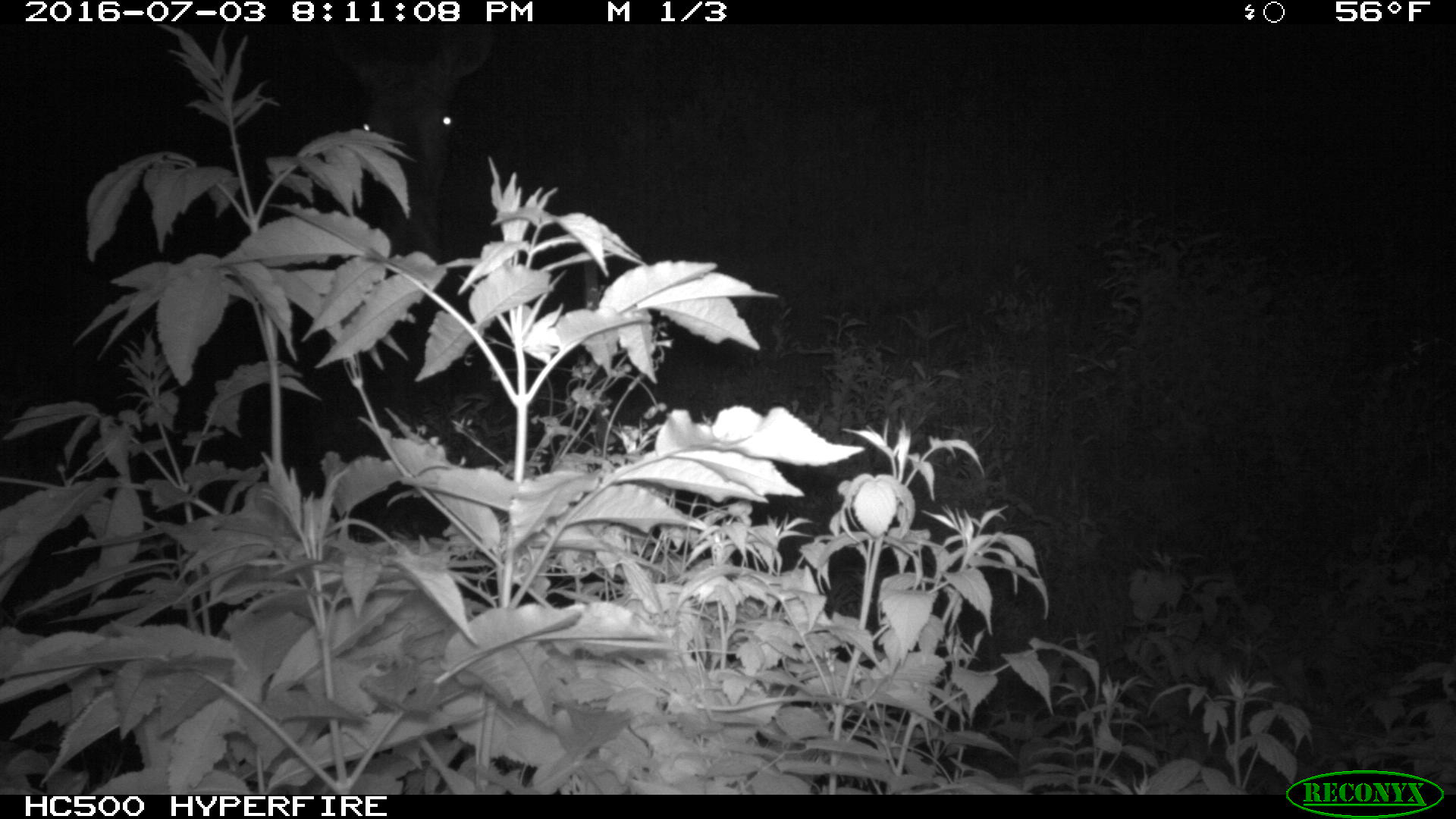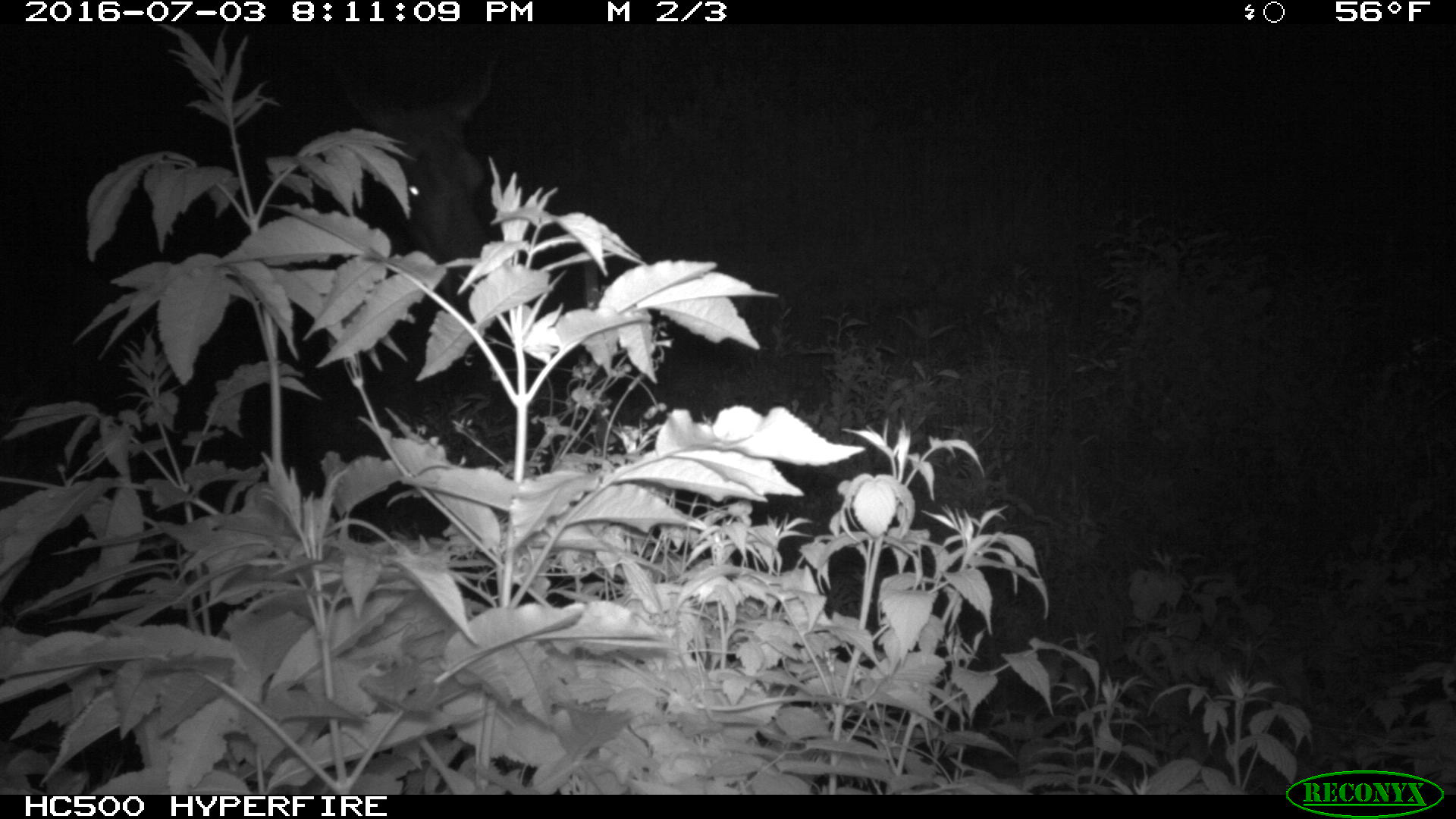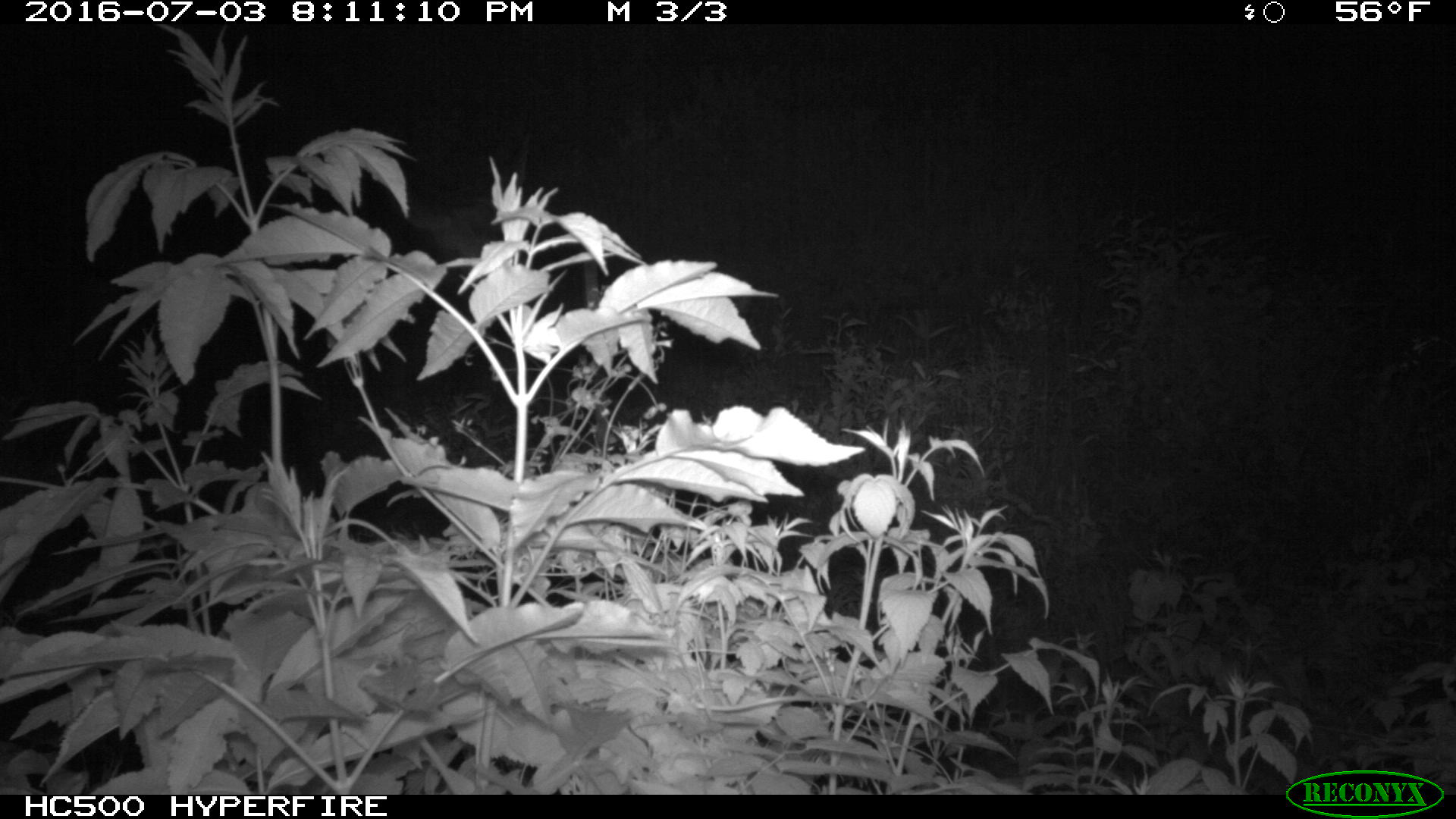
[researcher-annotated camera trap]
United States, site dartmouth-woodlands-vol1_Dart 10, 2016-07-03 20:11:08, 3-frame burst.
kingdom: Animalia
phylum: Chordata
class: Mammalia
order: Artiodactyla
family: Cervidae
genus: Alces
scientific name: Alces alces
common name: moose